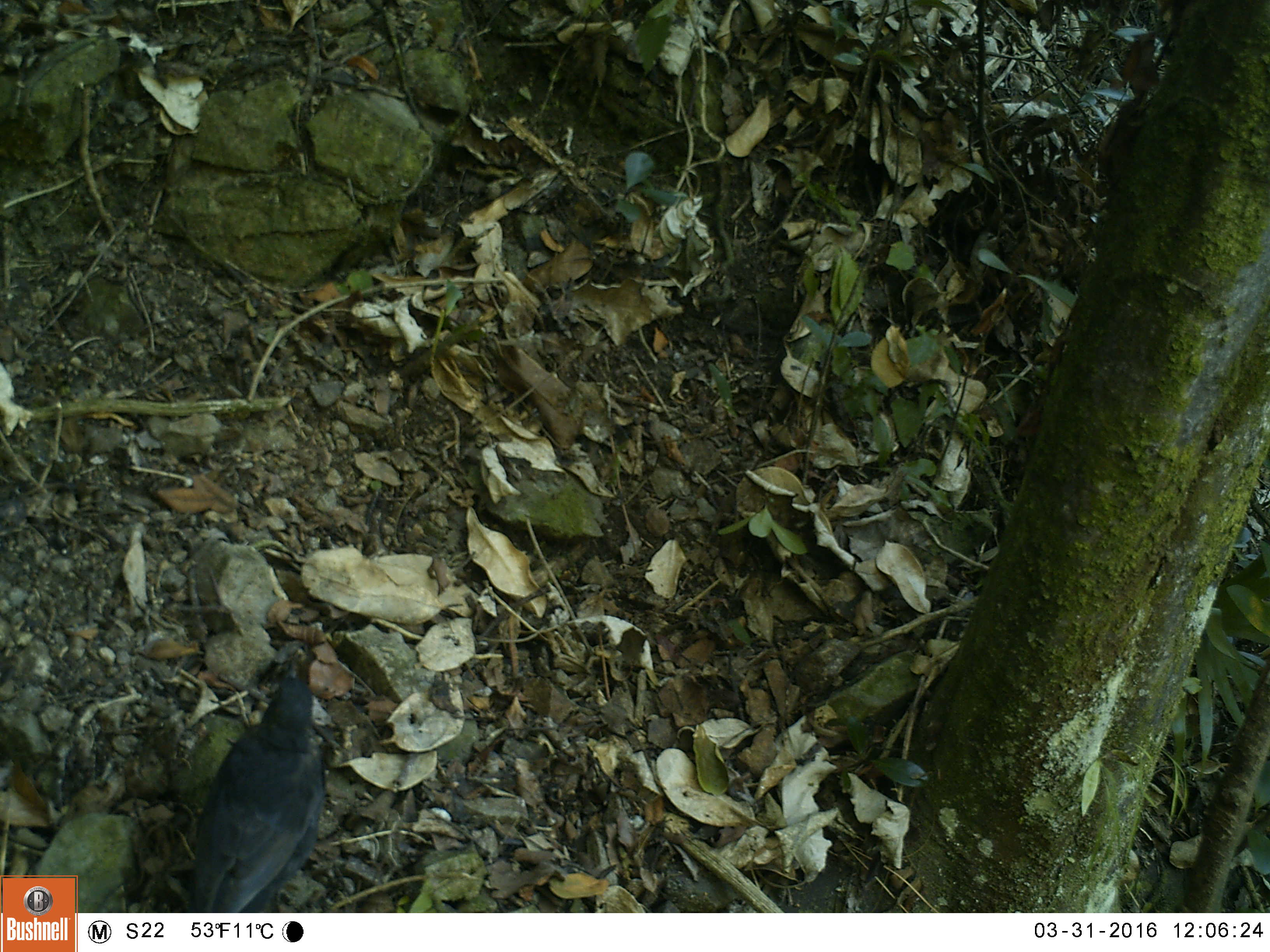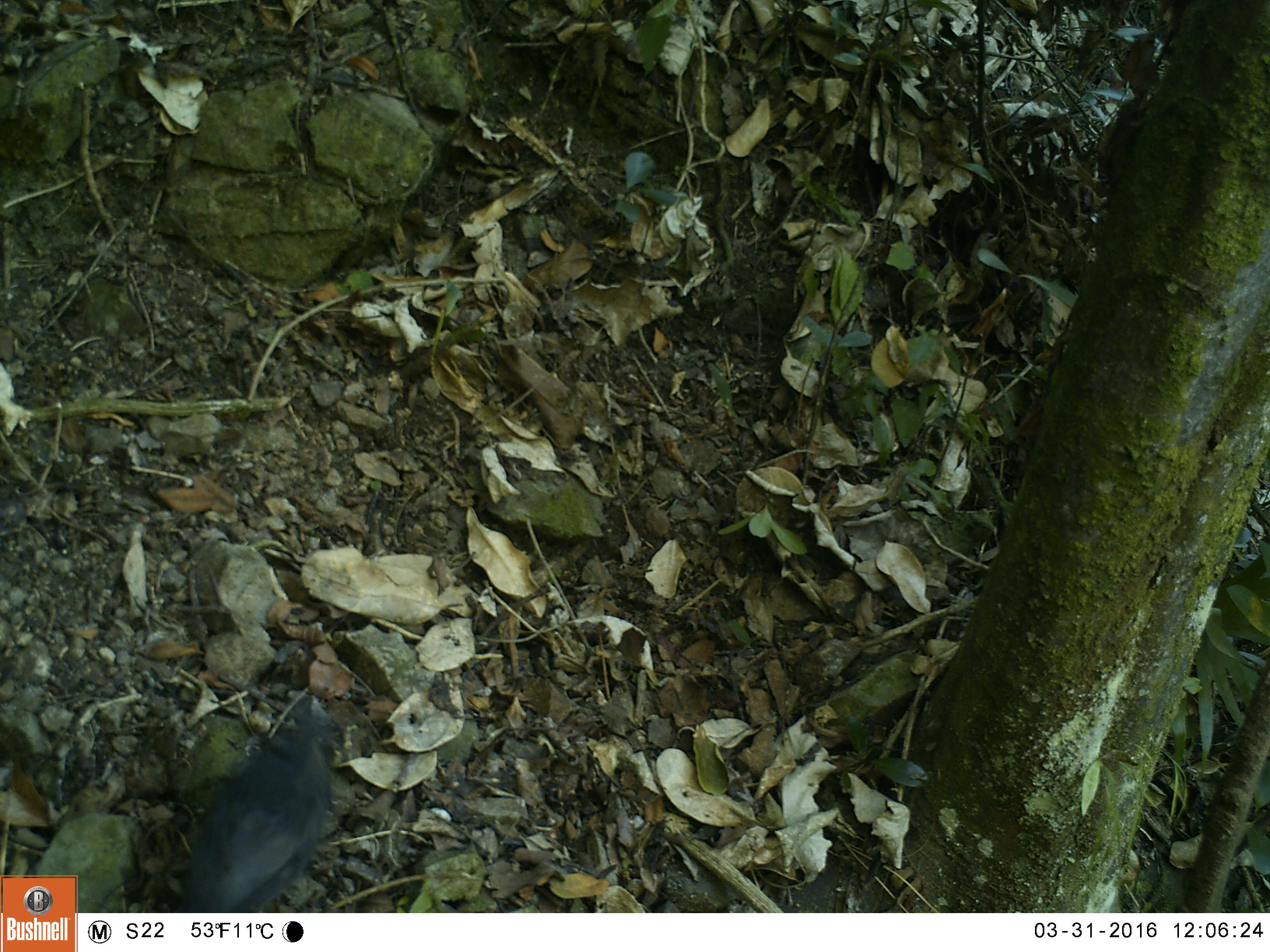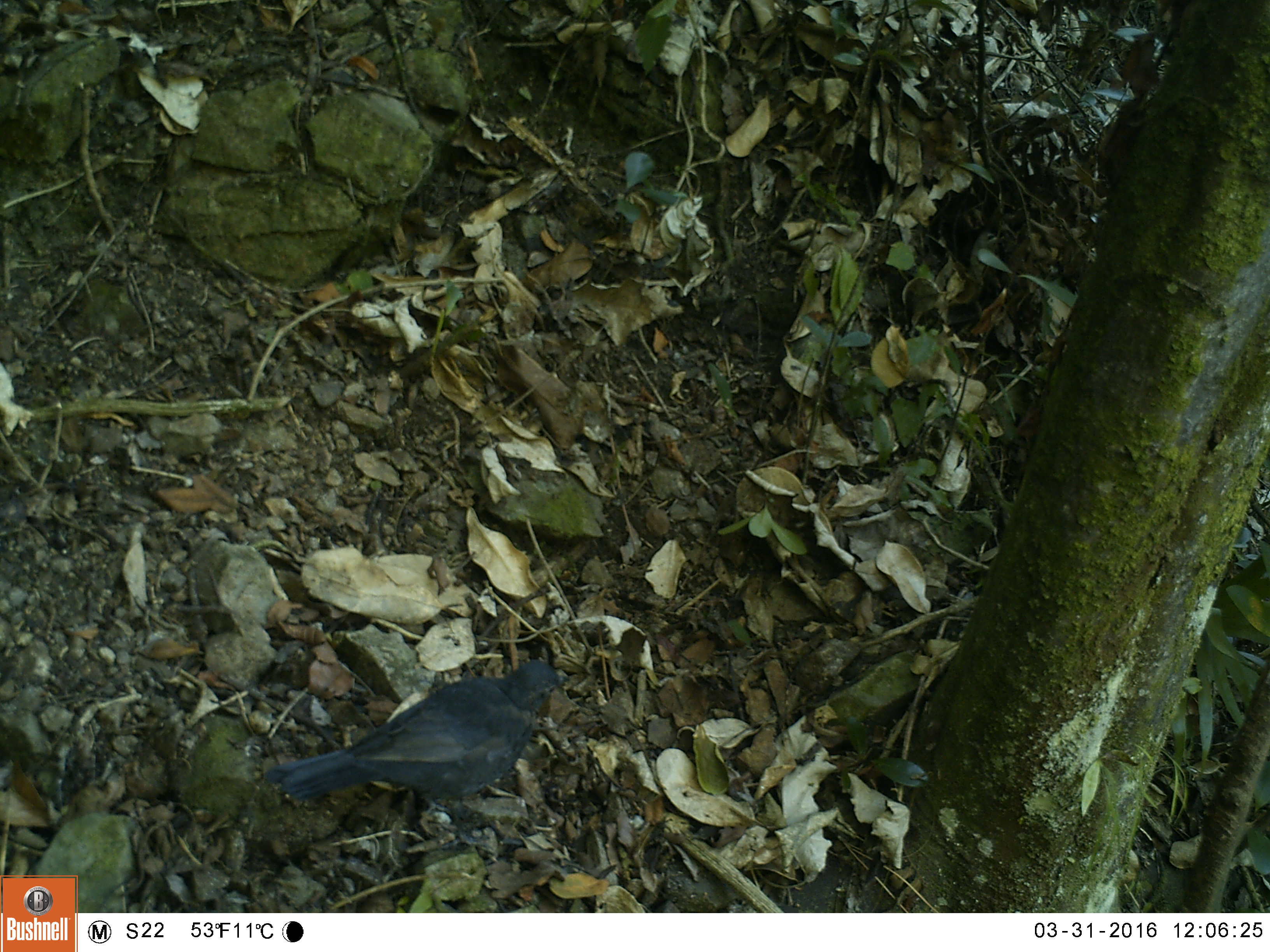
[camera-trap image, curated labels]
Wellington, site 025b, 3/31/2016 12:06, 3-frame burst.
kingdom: Animalia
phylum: Chordata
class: Aves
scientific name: Aves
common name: bird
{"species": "bird (Aves)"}